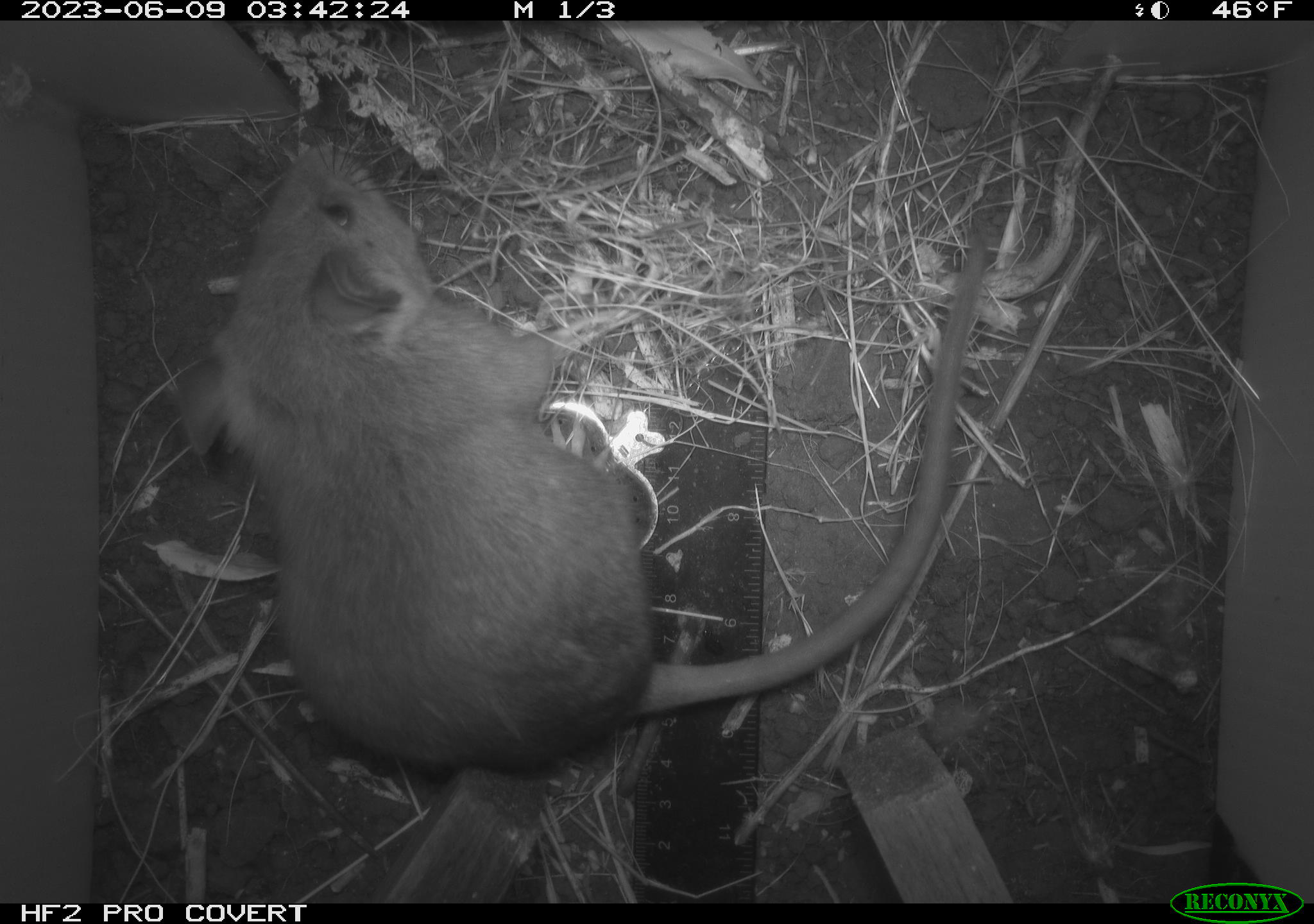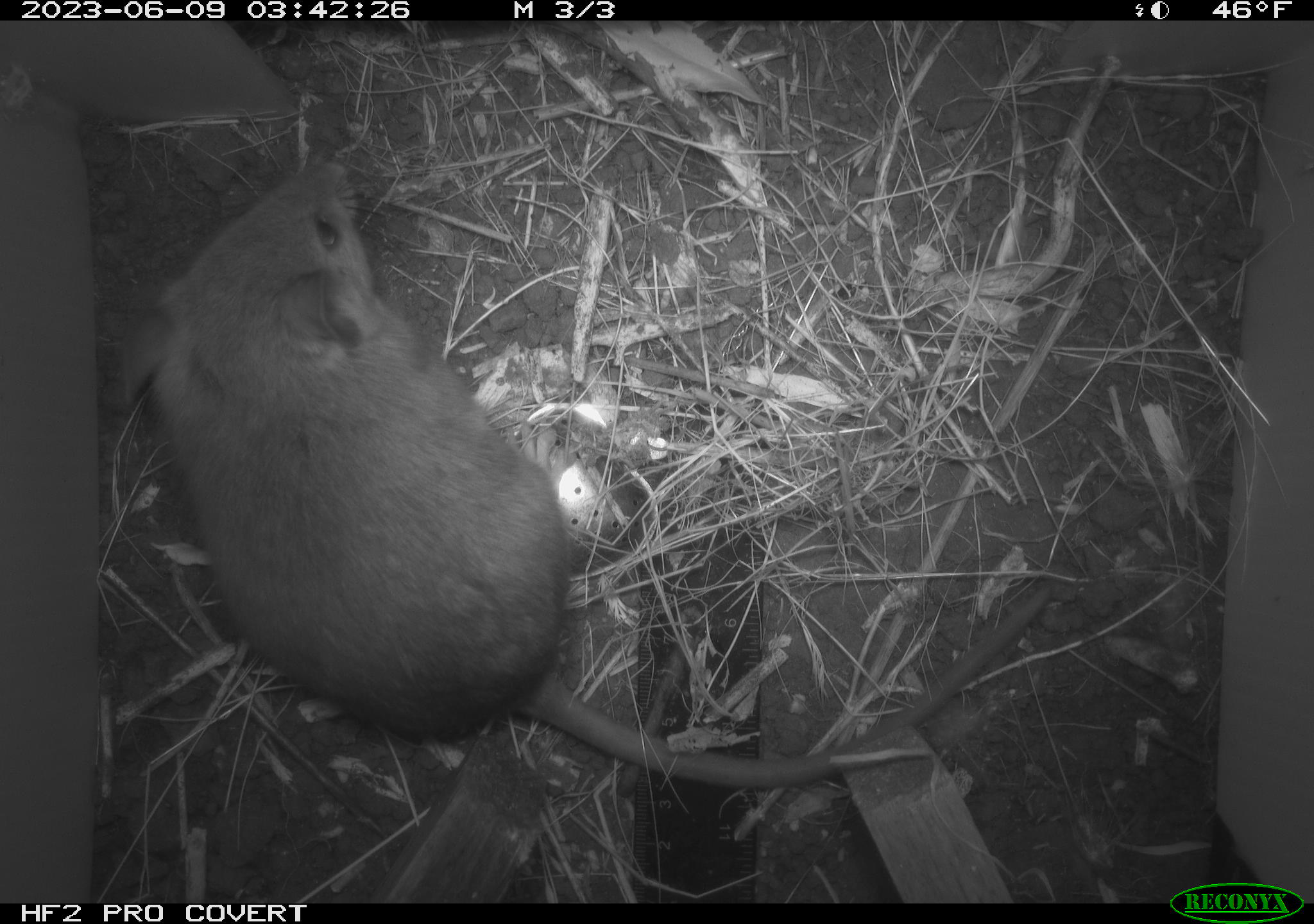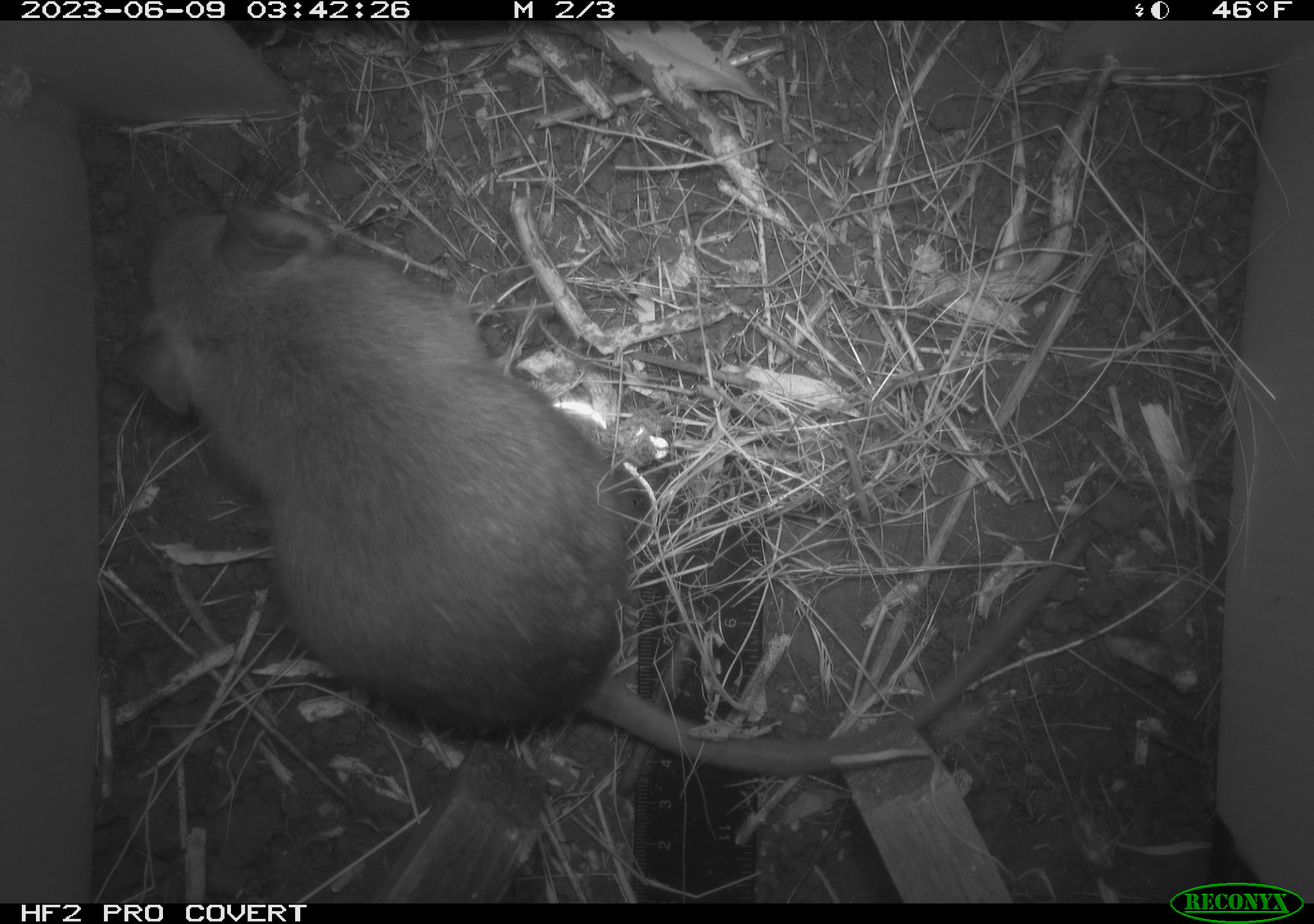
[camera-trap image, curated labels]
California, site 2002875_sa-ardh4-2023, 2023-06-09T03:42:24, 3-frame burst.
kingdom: Animalia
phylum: Chordata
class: Mammalia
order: Rodentia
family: Cricetidae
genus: Neotoma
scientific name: Neotoma fuscipes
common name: dusky-footed woodrat